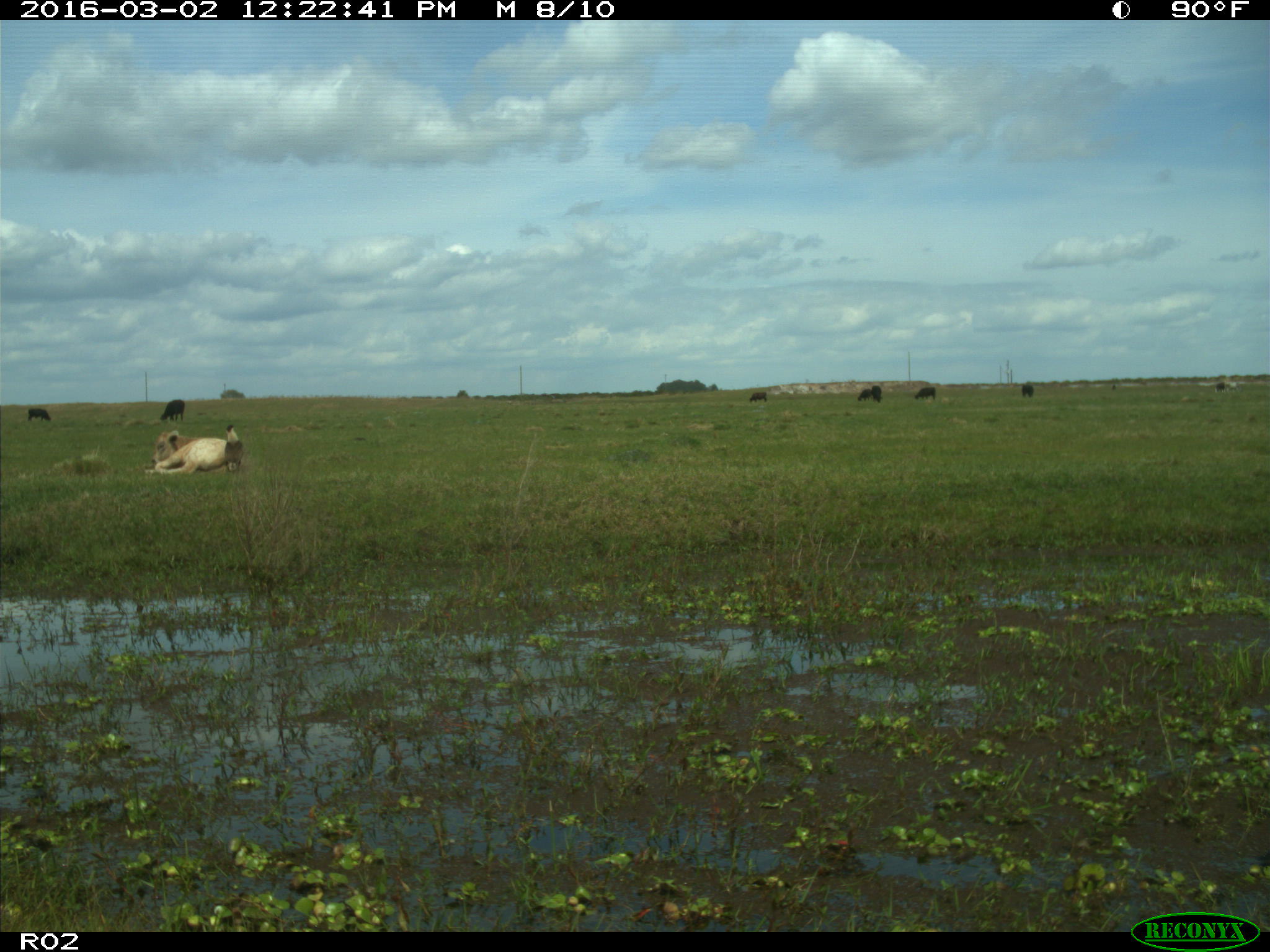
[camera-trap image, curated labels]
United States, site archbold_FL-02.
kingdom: Animalia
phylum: Chordata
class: Mammalia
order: Artiodactyla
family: Bovidae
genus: Bos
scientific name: Bos taurus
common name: domestic cow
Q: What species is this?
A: Bos taurus (domestic cow).